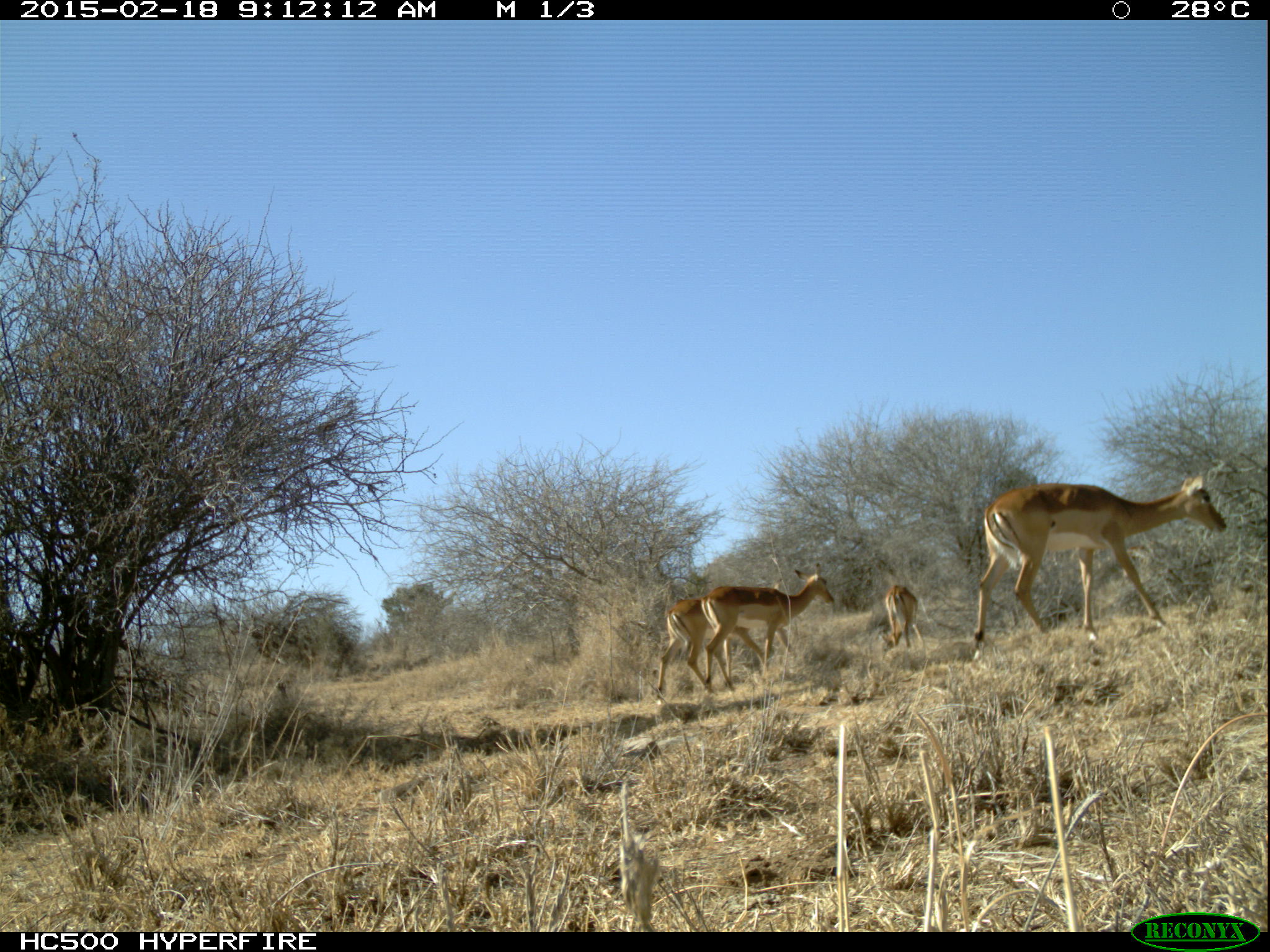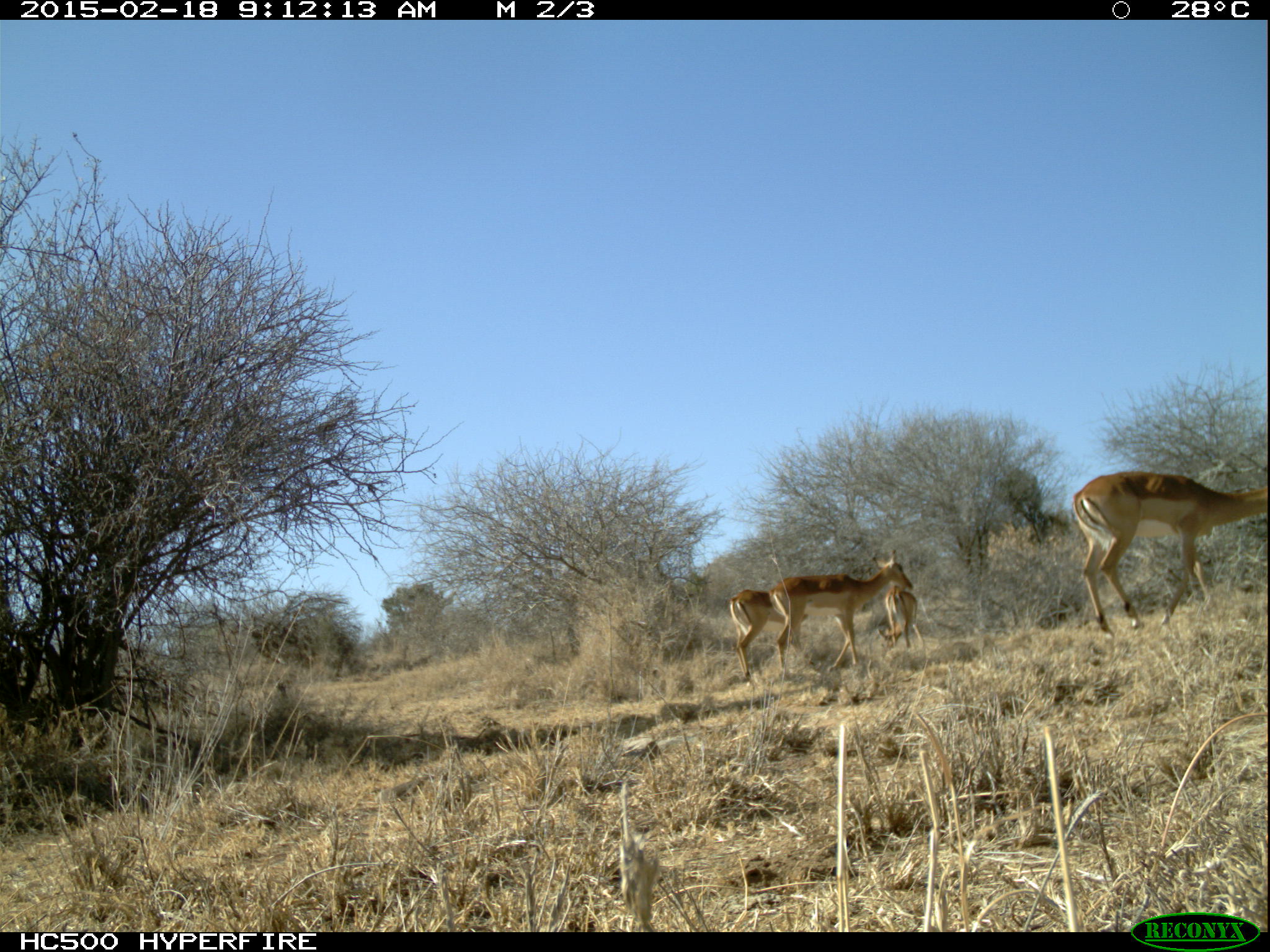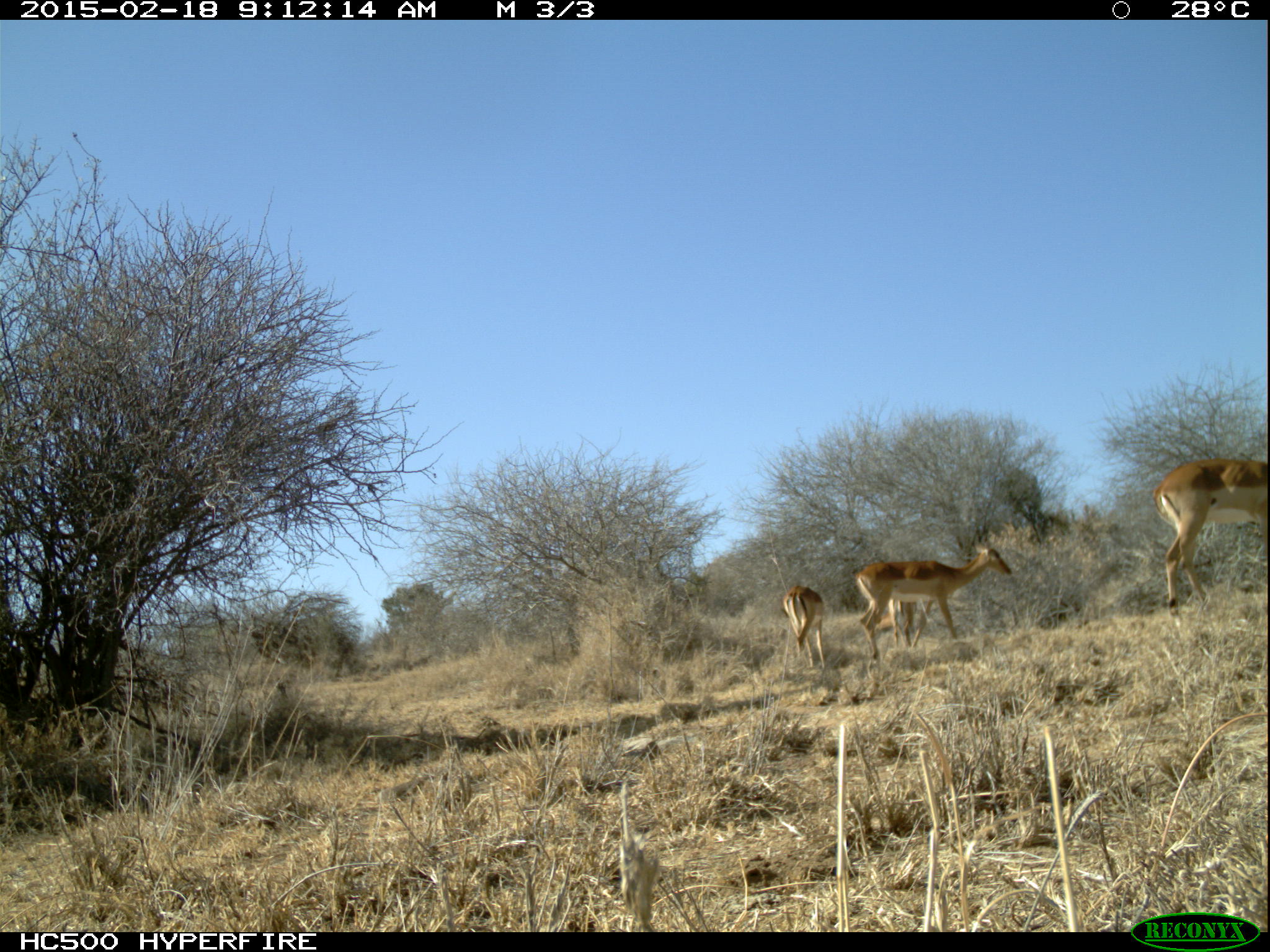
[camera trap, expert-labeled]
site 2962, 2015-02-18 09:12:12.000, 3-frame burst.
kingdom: Animalia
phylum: Chordata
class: Mammalia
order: Artiodactyla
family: Bovidae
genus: Aepyceros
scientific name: Aepyceros melampus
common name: impala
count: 9